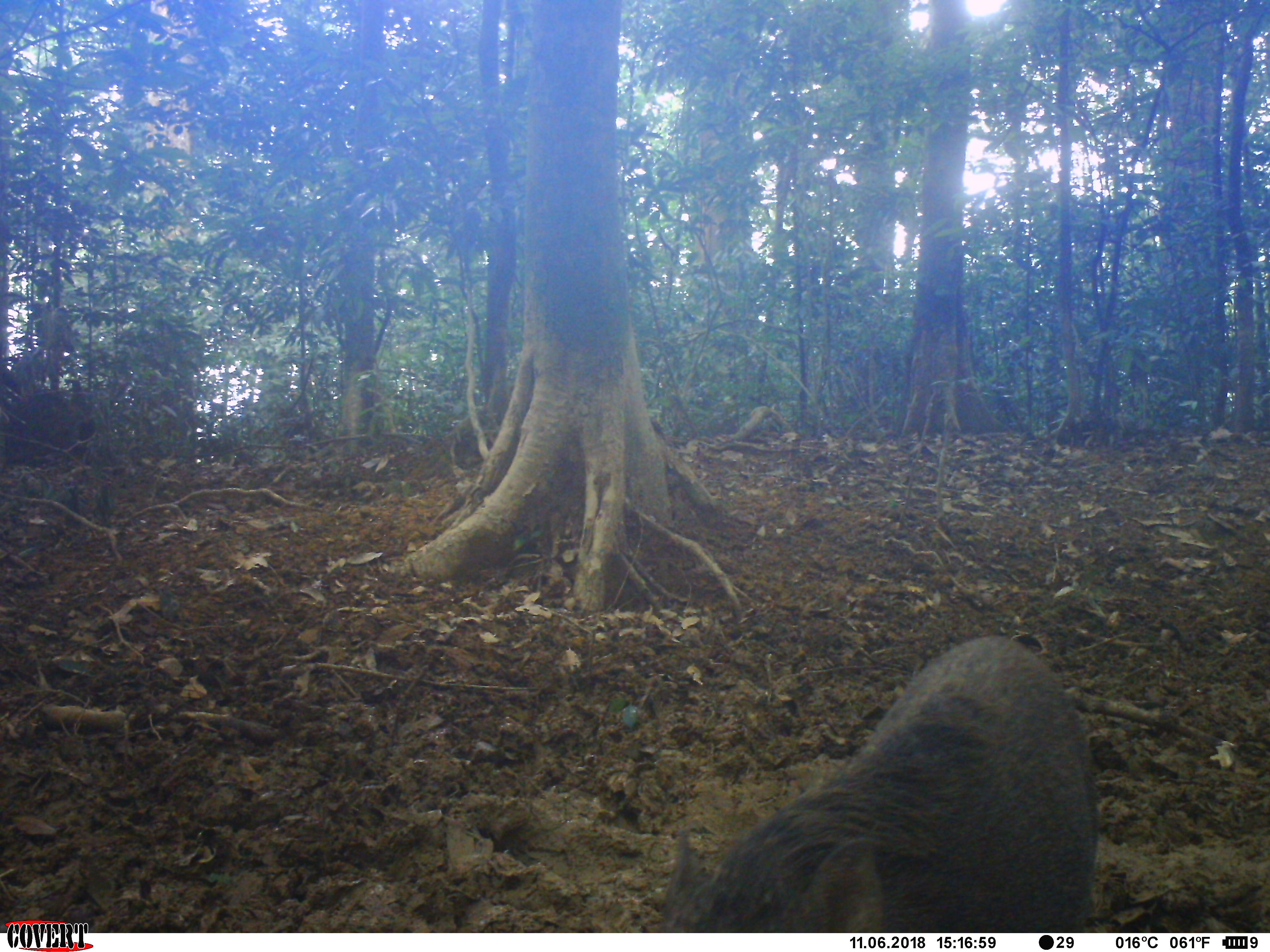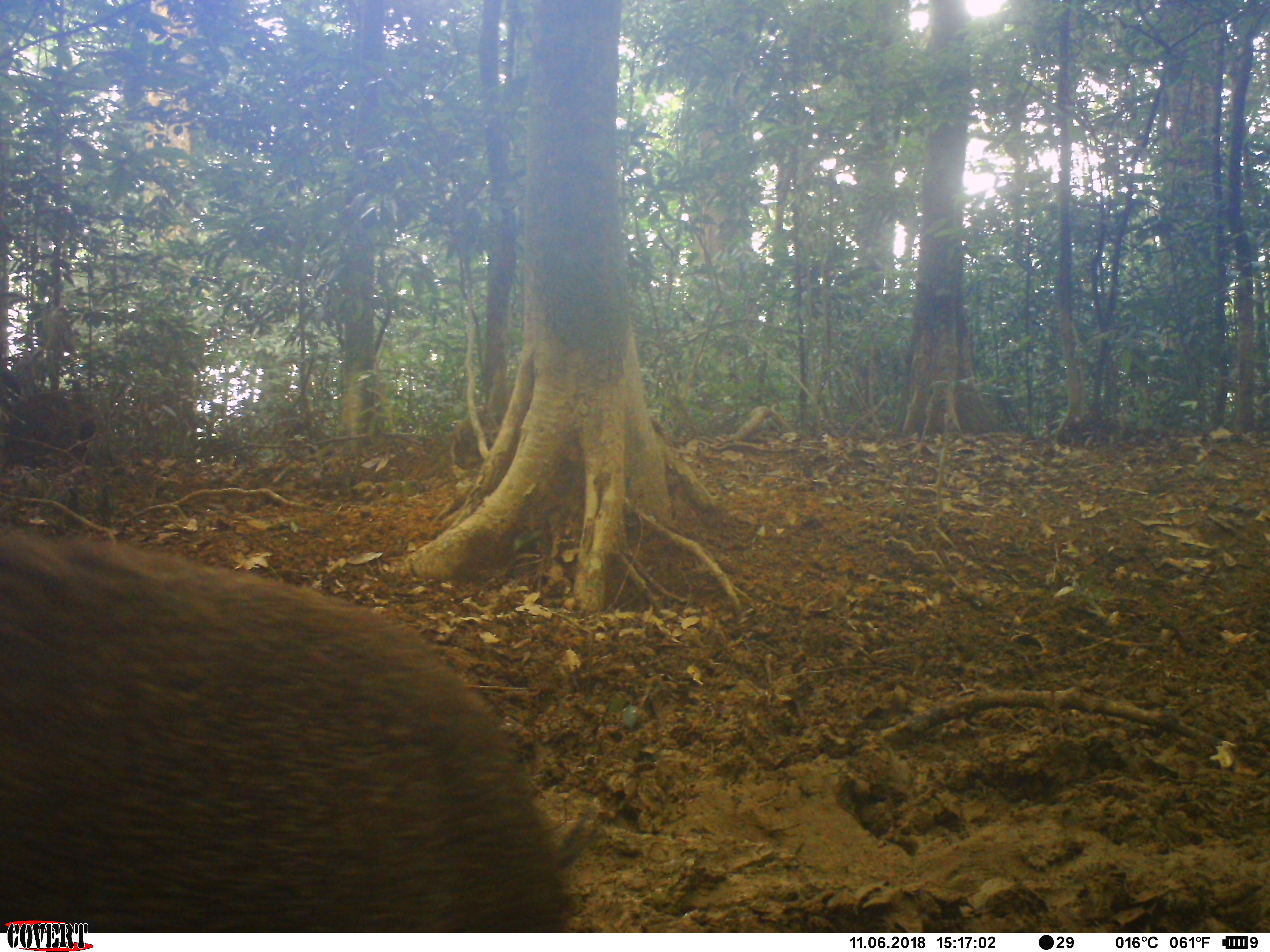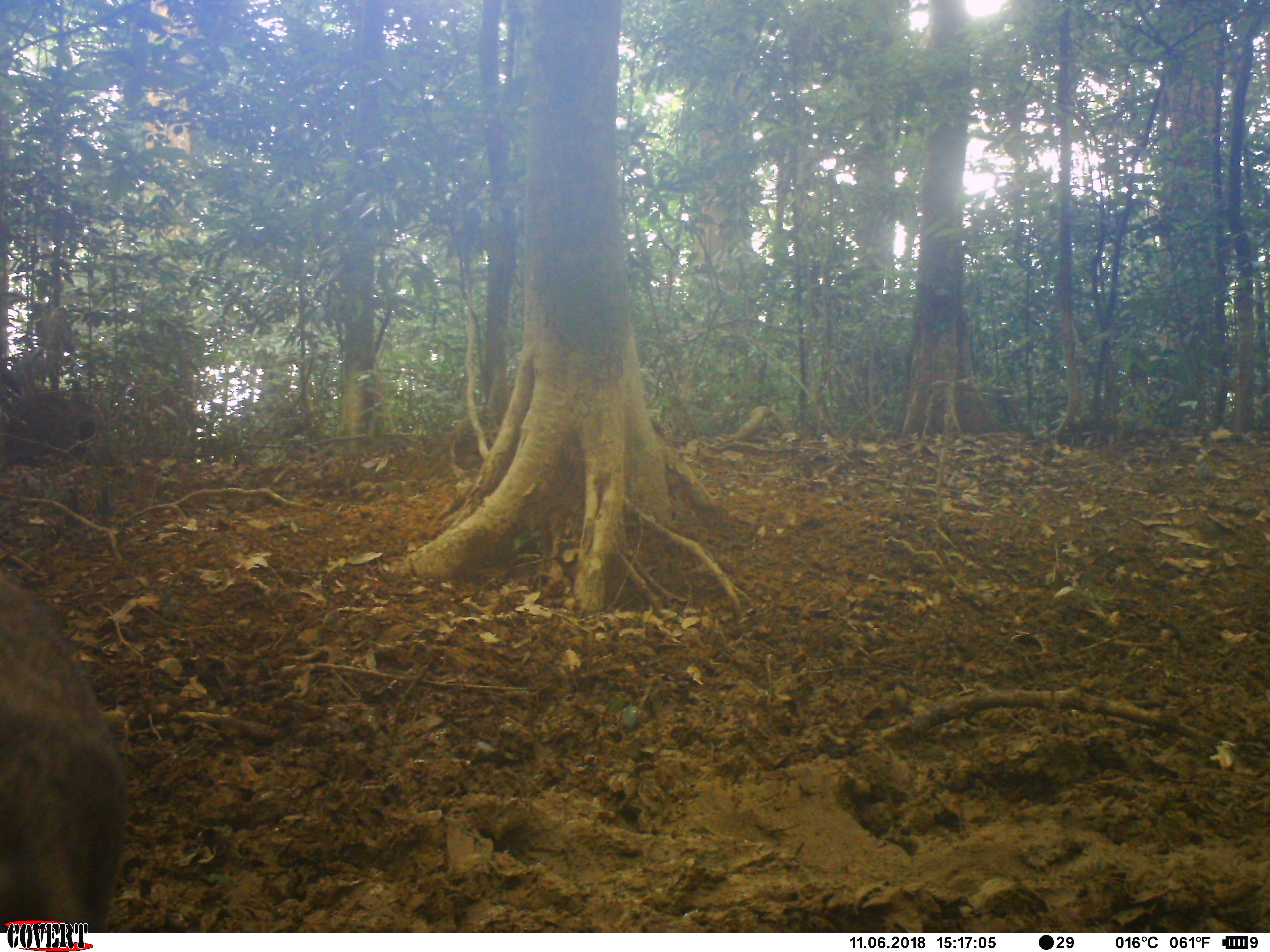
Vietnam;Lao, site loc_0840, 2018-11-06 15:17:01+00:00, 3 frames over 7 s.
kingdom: Animalia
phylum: Chordata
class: Mammalia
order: Artiodactyla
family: Suidae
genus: Sus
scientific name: Sus scrofa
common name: eurasian wild pig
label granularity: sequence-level